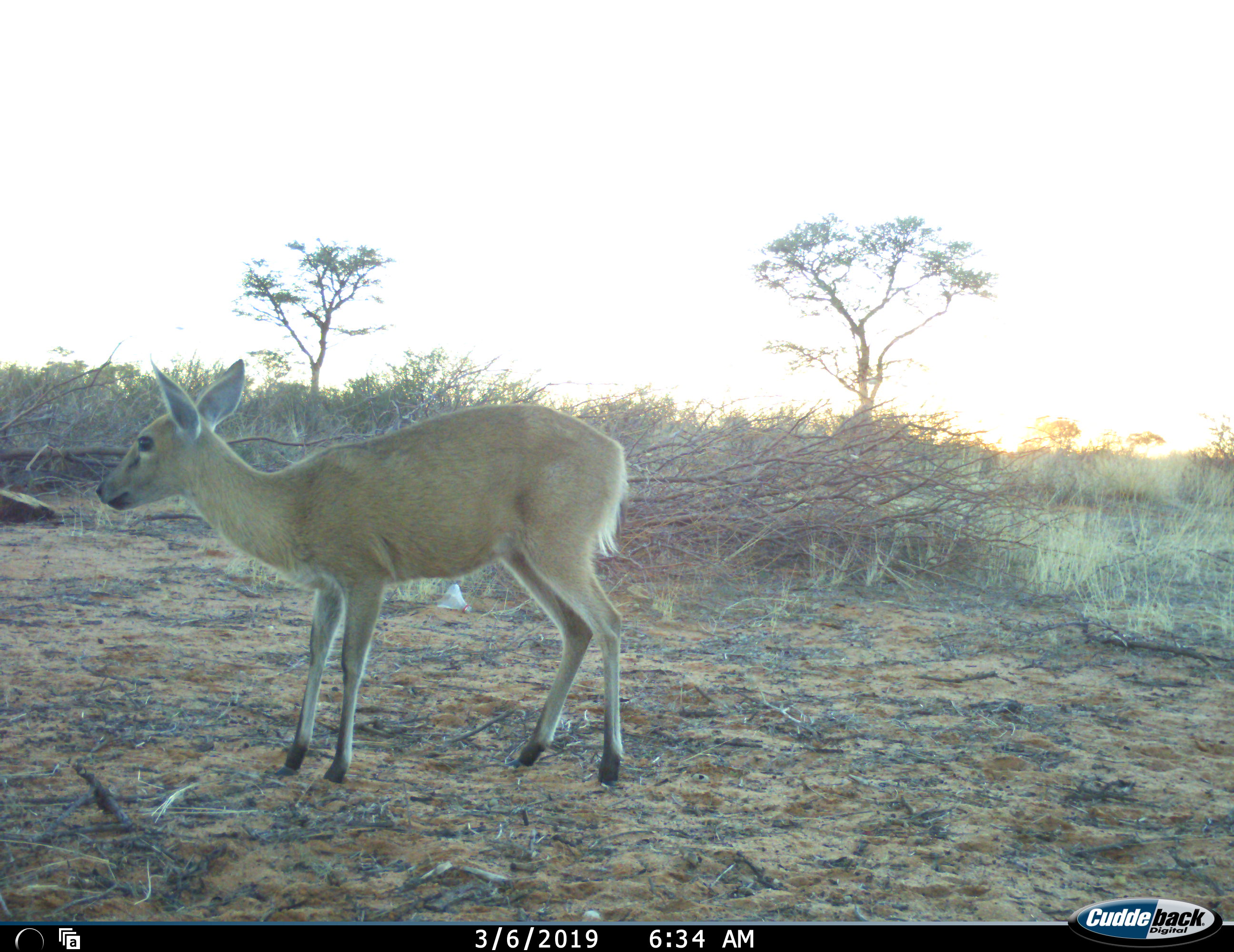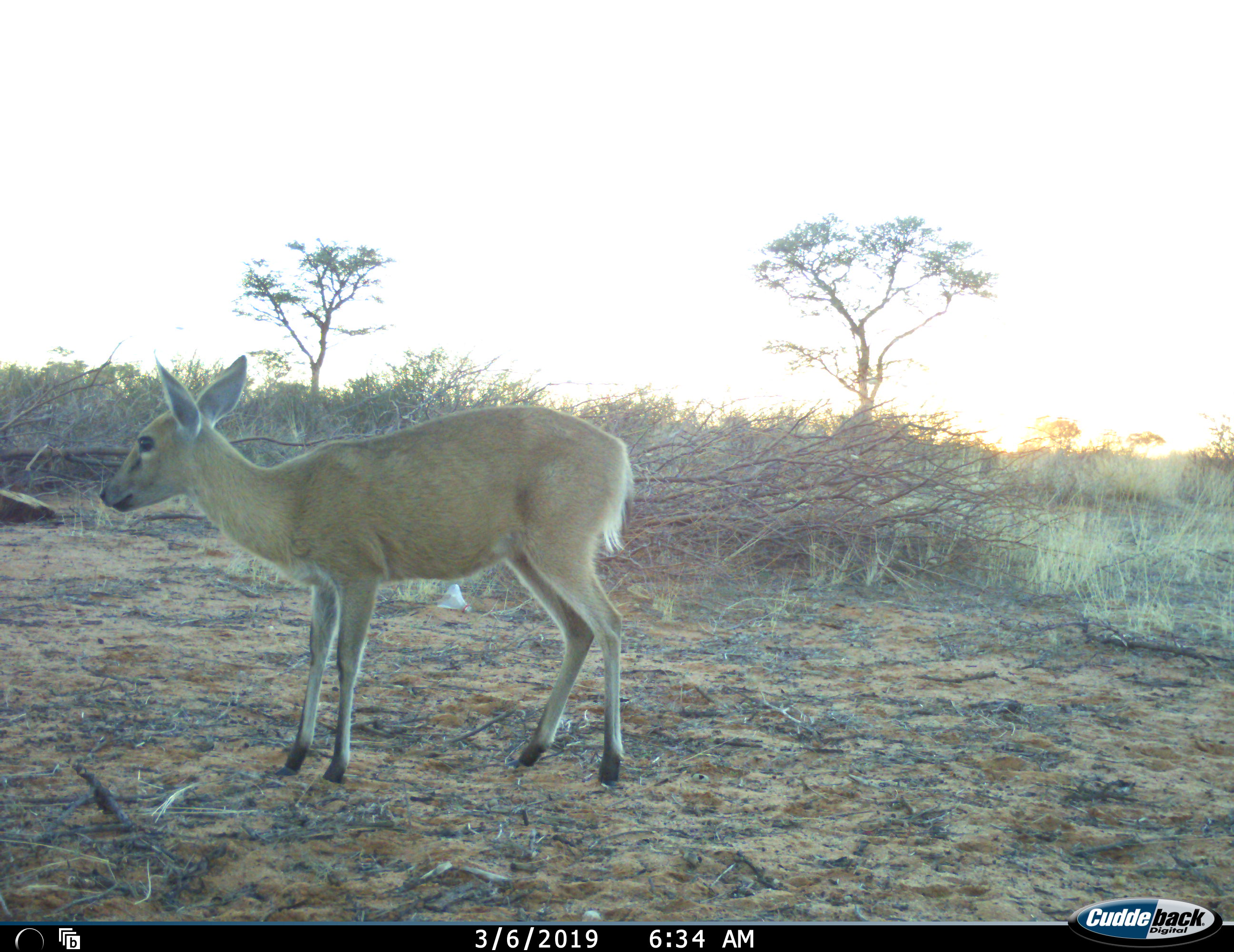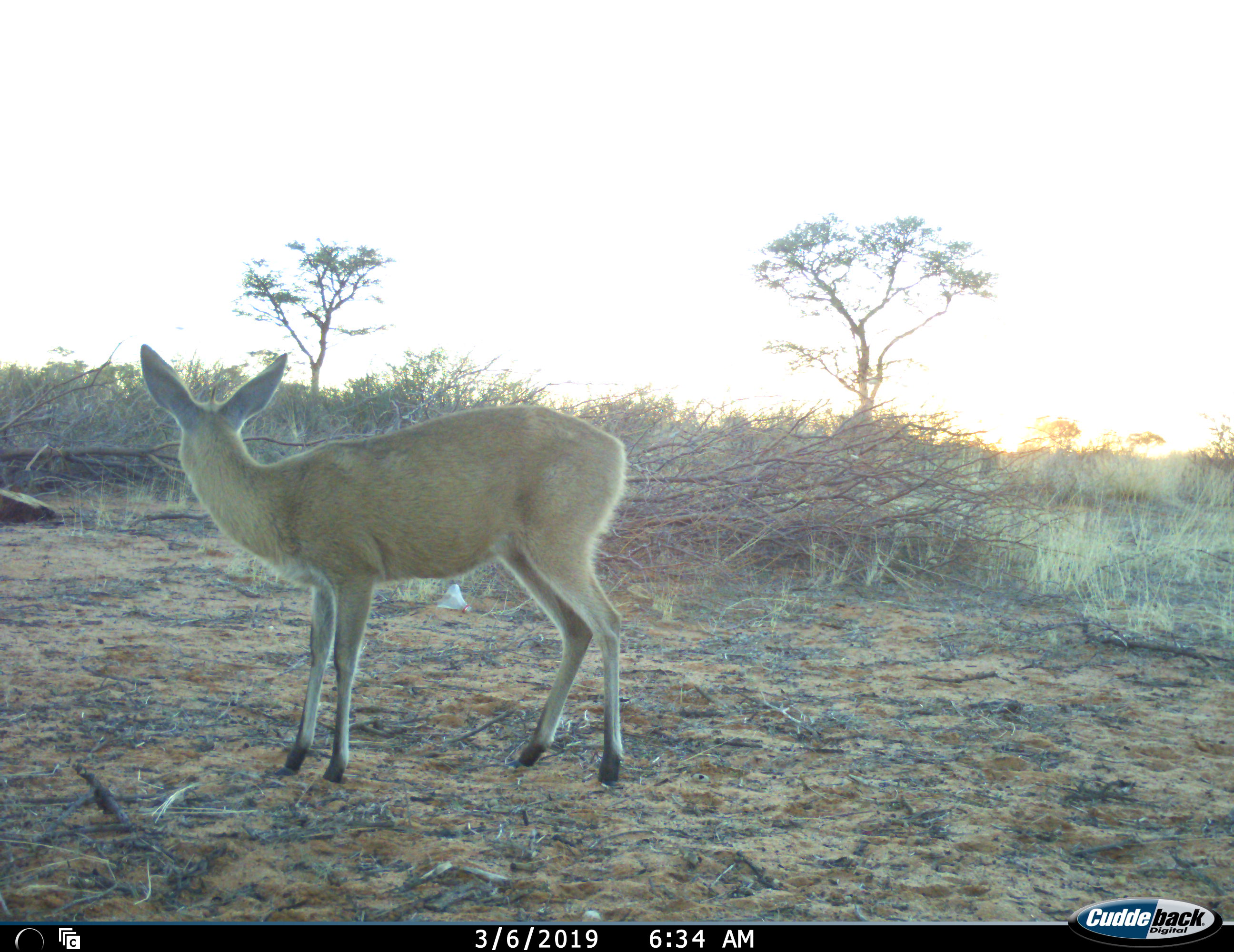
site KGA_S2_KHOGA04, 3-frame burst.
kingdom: Animalia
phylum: Chordata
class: Mammalia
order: Artiodactyla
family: Bovidae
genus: Sylvicapra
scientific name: Sylvicapra grimmia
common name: common duiker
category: duikercommongrey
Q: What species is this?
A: Duikercommongrey (common duiker) (Sylvicapra grimmia).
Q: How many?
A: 1.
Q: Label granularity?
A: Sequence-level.